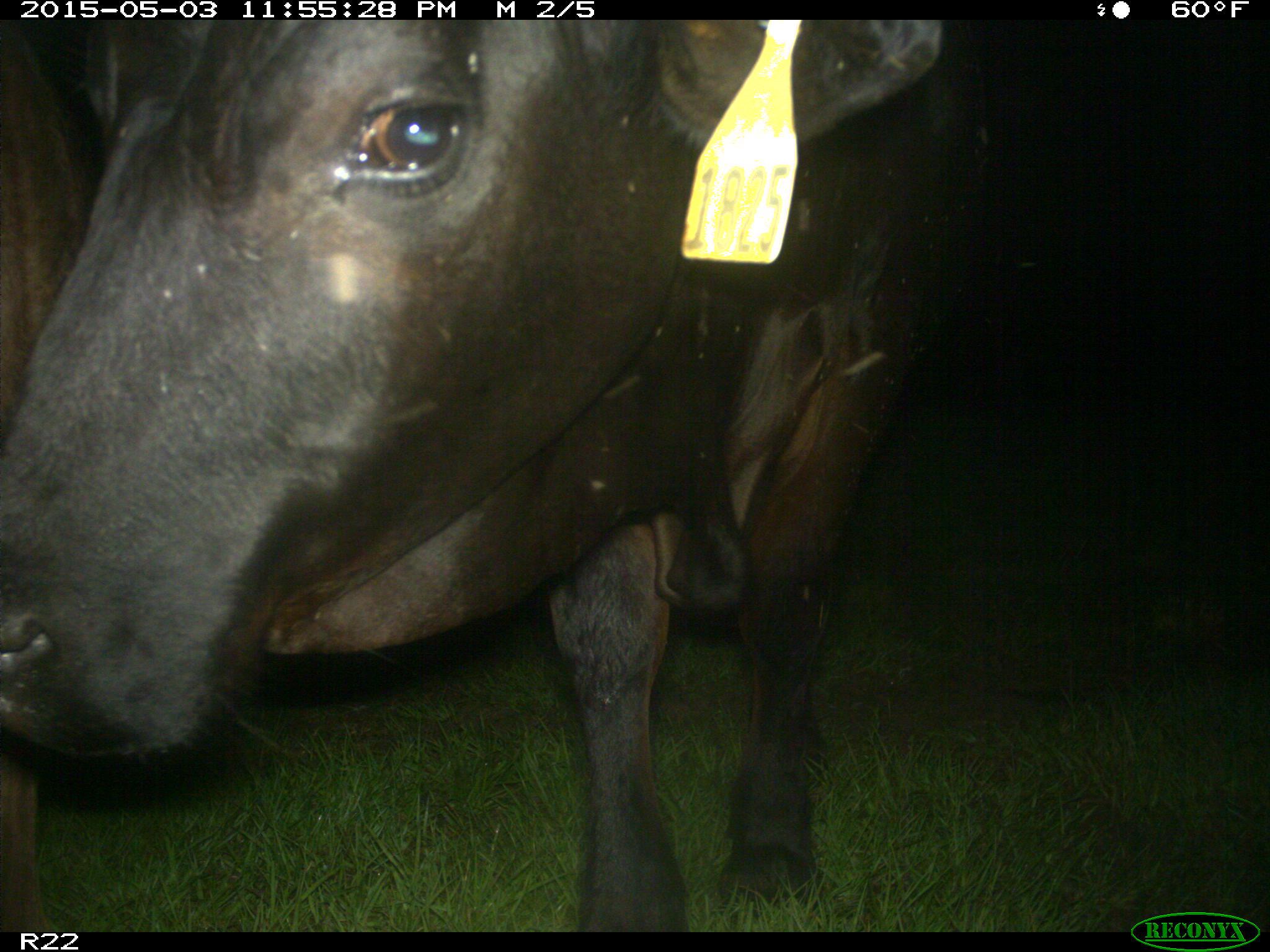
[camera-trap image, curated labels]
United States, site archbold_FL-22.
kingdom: Animalia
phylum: Chordata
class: Mammalia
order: Artiodactyla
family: Bovidae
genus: Bos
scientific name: Bos taurus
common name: domestic cow